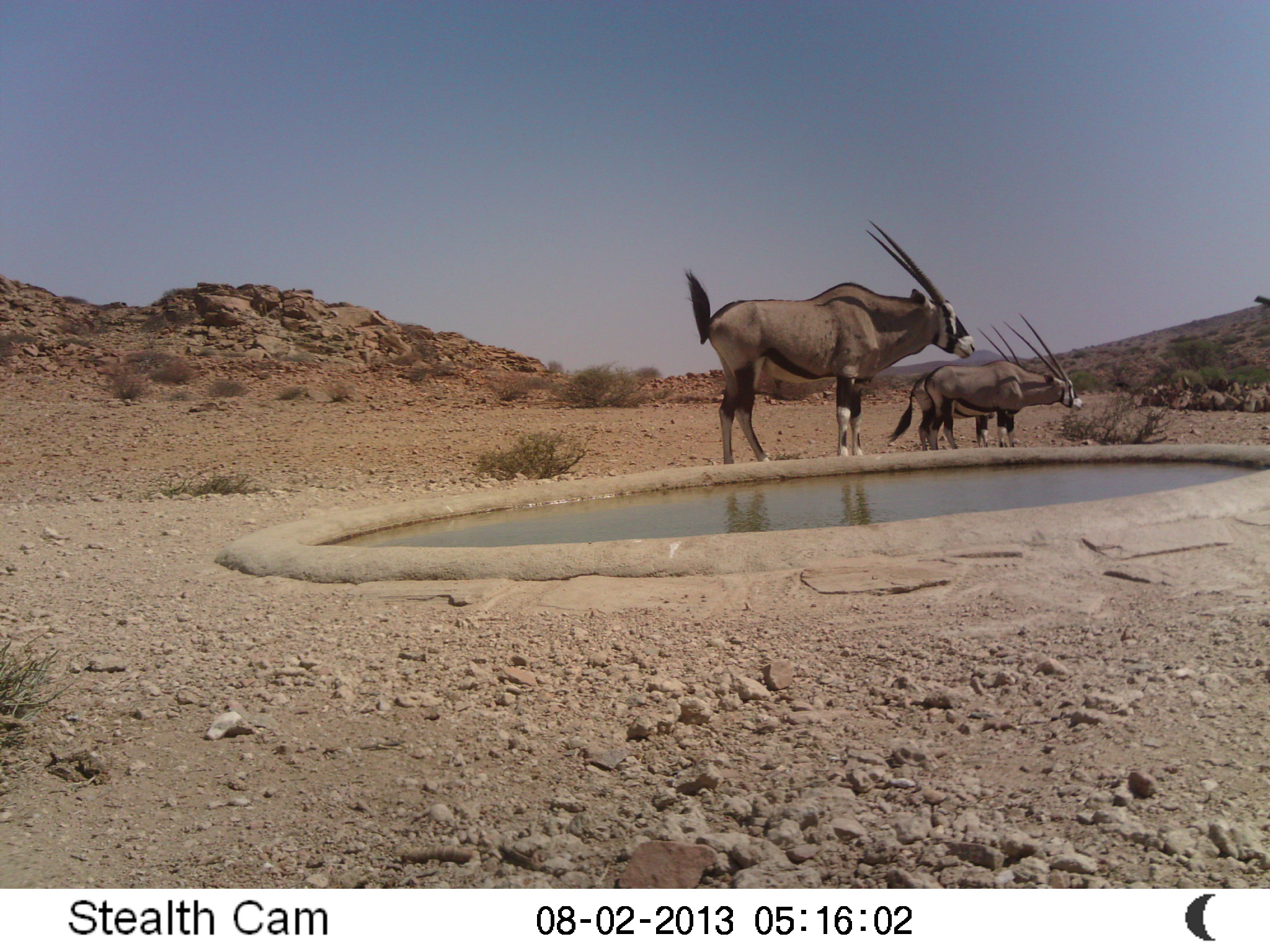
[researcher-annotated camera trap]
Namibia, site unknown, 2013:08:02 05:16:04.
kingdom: Animalia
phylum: Chordata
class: Mammalia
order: Artiodactyla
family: Bovidae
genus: Oryx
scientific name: Oryx gazella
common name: gemsbok